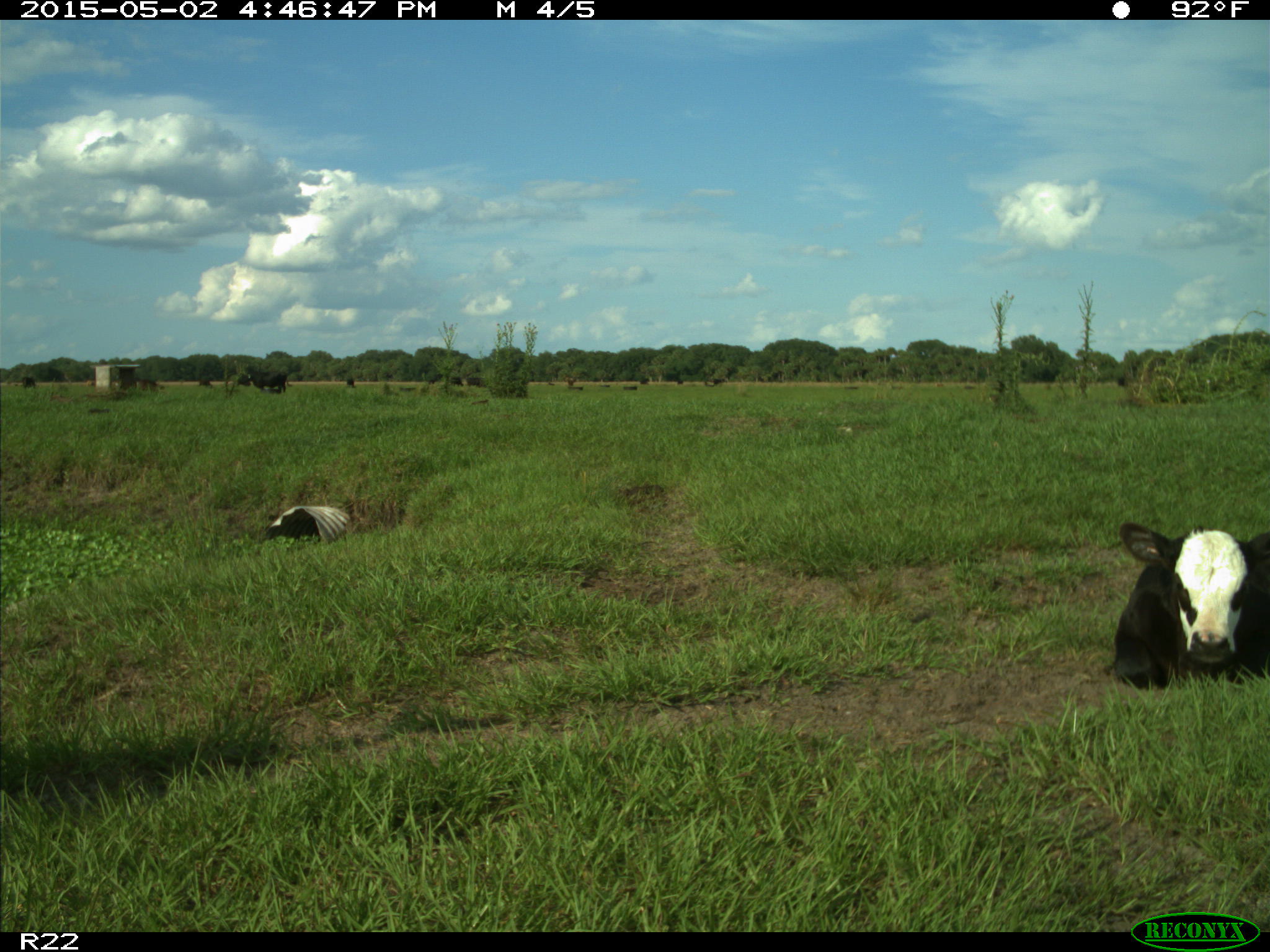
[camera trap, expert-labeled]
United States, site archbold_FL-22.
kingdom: Animalia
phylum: Chordata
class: Mammalia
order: Artiodactyla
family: Bovidae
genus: Bos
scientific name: Bos taurus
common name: domestic cow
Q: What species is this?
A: Bos taurus (domestic cow).